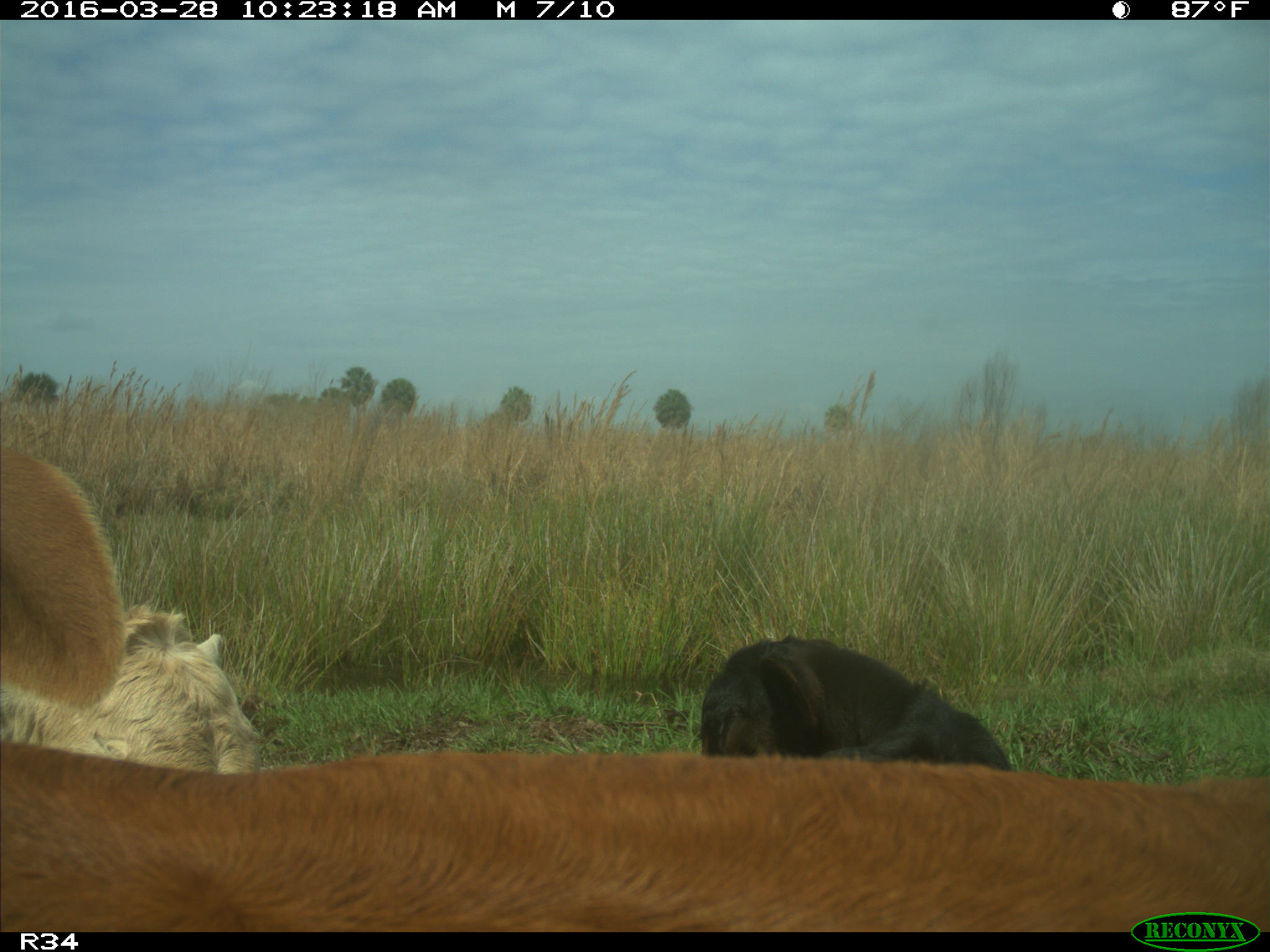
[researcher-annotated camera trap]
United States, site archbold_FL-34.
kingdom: Animalia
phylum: Chordata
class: Mammalia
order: Artiodactyla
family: Bovidae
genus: Bos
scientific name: Bos taurus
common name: domestic cow